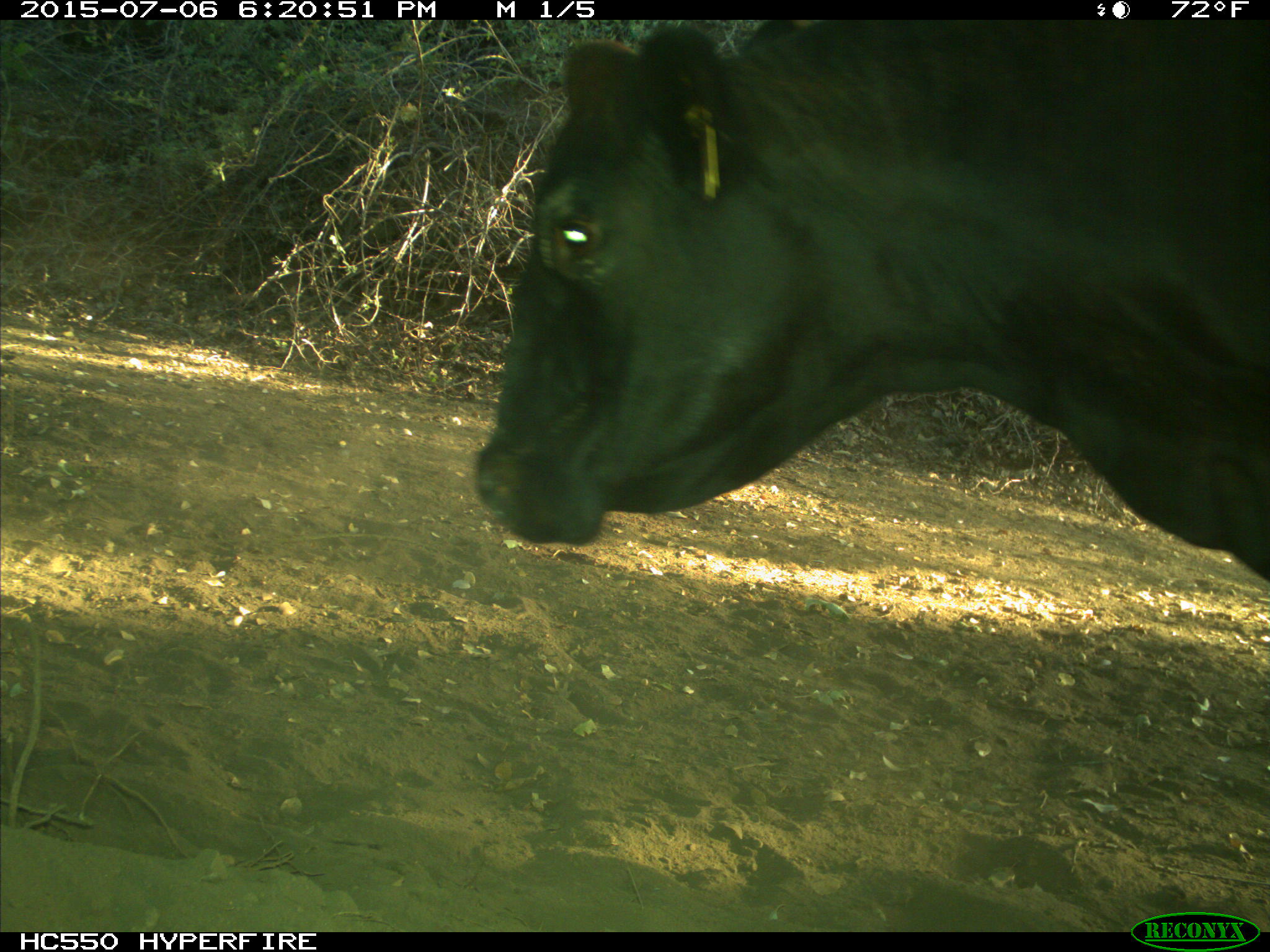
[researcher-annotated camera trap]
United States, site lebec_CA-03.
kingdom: Animalia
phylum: Chordata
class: Mammalia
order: Artiodactyla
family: Bovidae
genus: Bos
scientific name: Bos taurus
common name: domestic cow